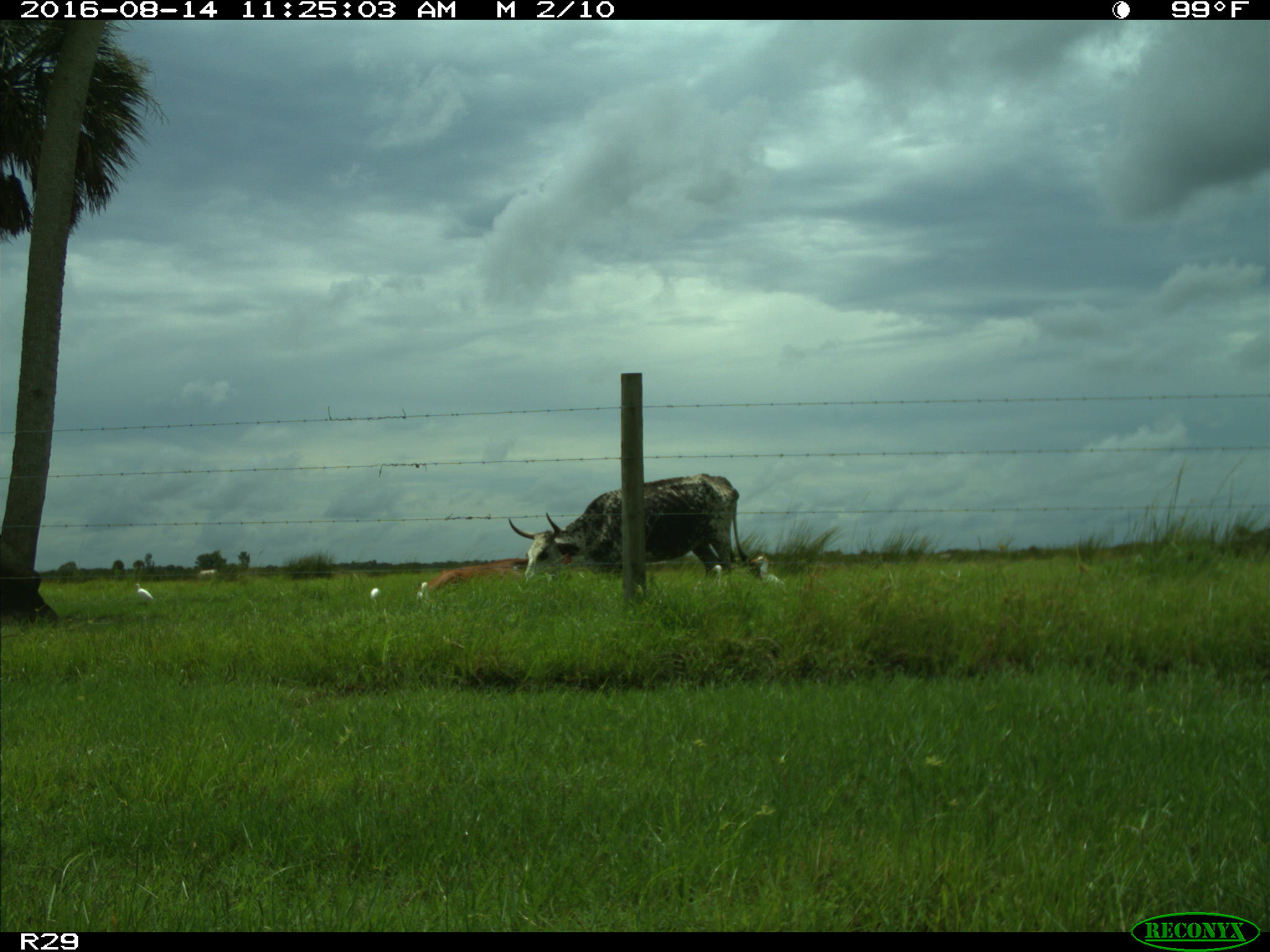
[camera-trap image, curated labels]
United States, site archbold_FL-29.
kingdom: Animalia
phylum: Chordata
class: Mammalia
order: Artiodactyla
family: Bovidae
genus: Bos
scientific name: Bos taurus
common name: domestic cow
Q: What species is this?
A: Bos taurus (domestic cow).